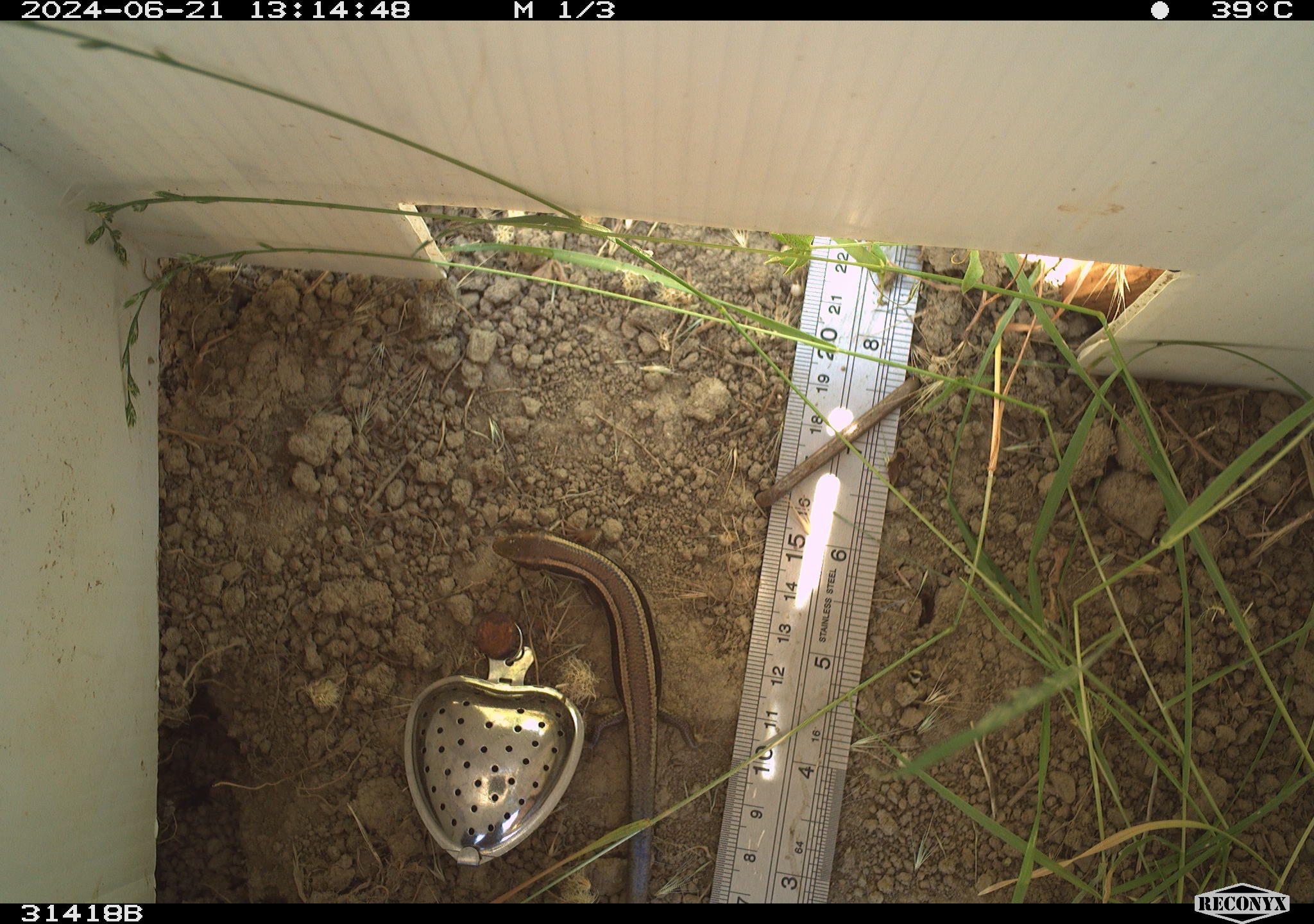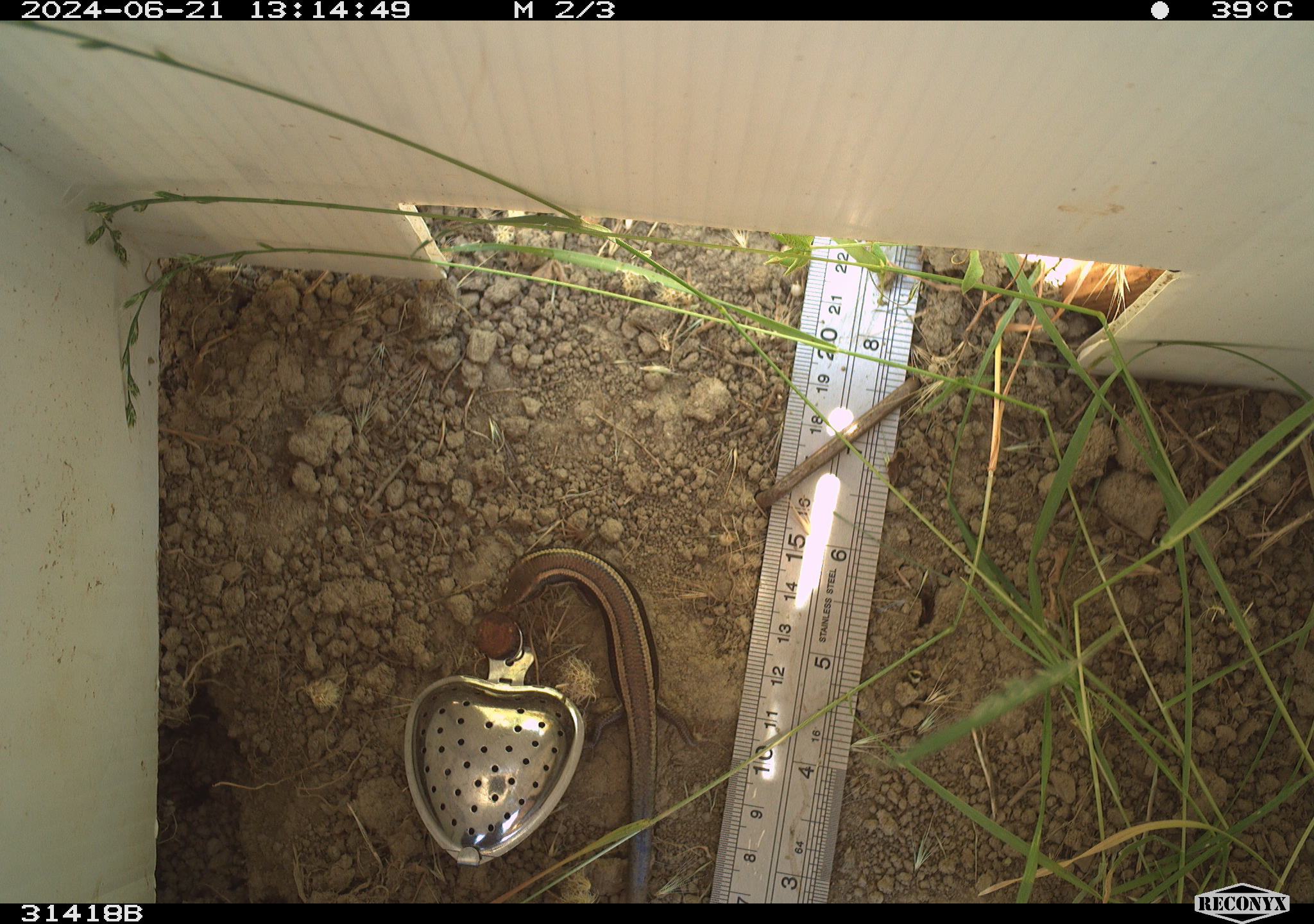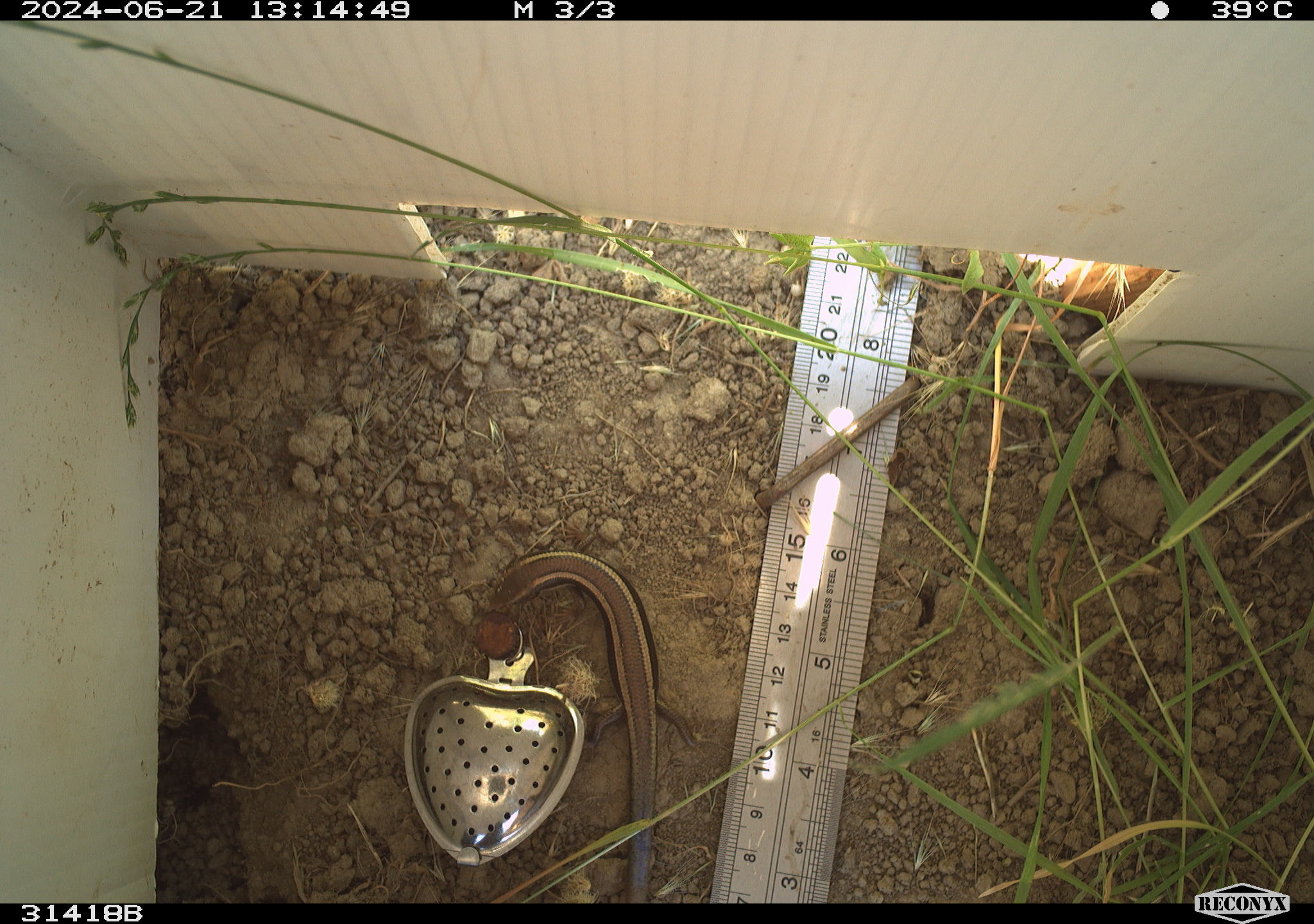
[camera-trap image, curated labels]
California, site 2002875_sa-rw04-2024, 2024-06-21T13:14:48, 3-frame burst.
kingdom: Animalia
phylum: Chordata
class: Reptilia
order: Squamata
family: Scincidae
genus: Plestiodon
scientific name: Plestiodon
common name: blue-tailed skinks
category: plestiodon species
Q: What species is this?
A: Plestiodon species (blue-tailed skinks) (Plestiodon).